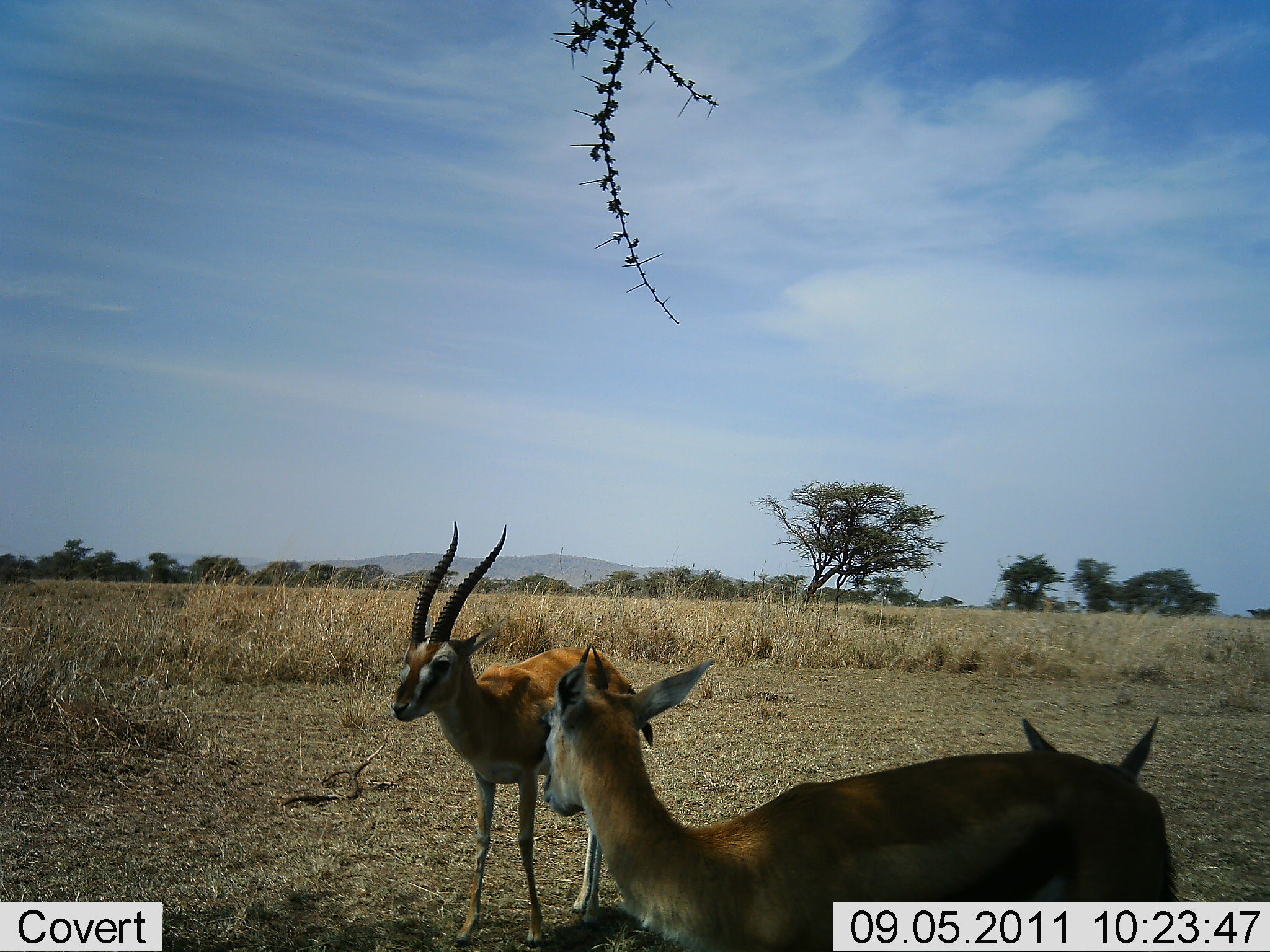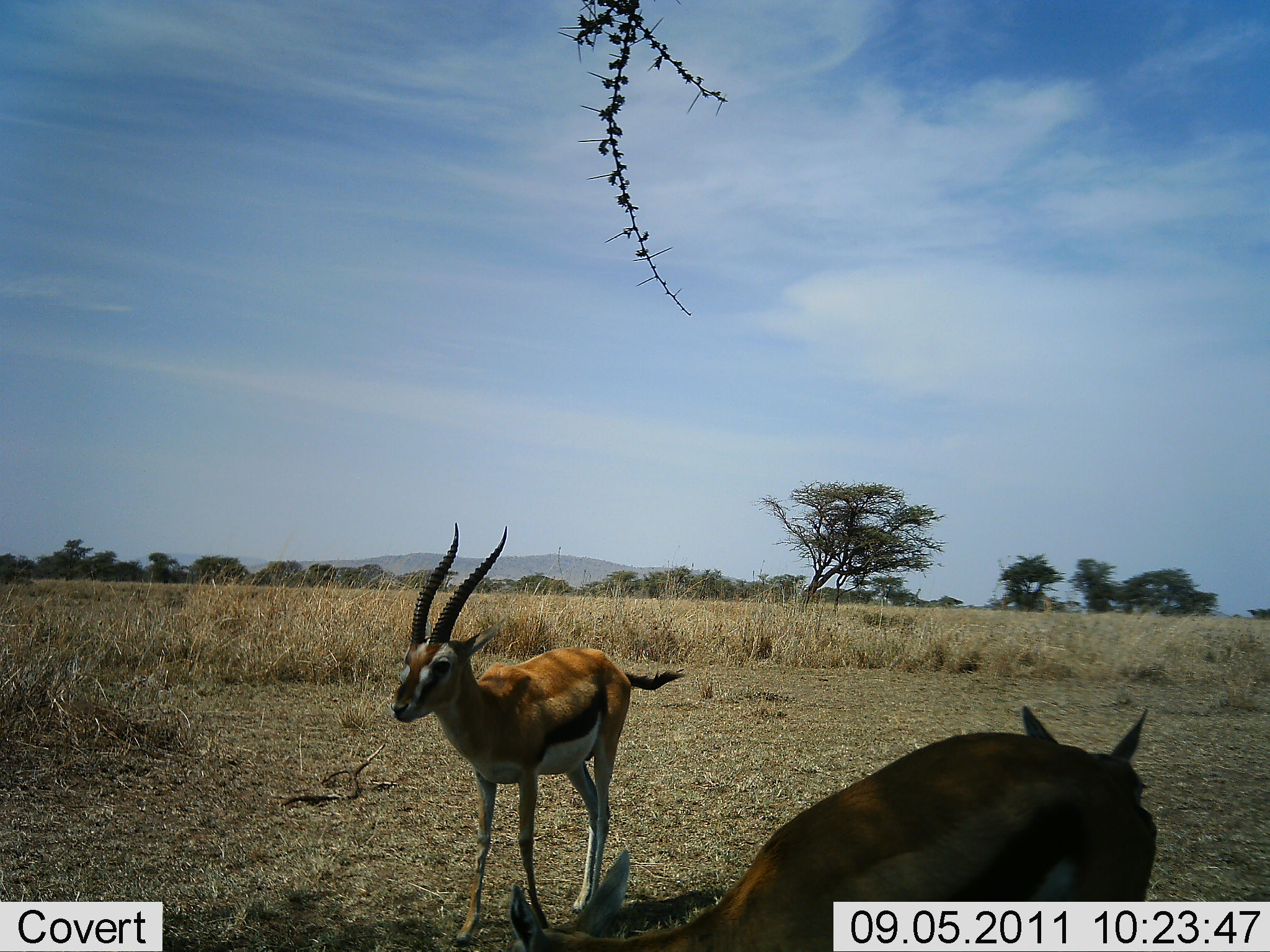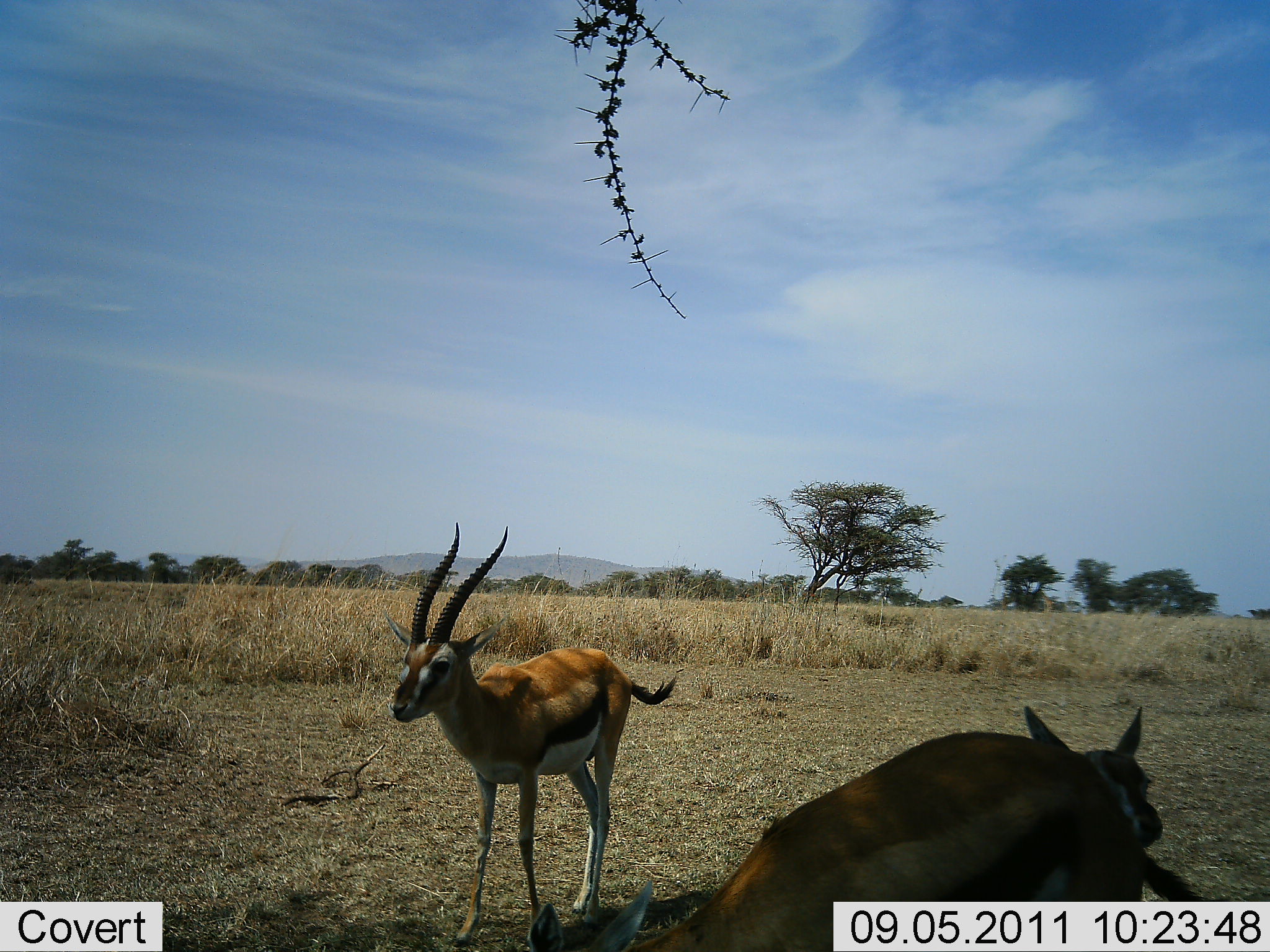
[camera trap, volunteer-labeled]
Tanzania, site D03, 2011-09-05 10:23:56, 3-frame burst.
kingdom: Animalia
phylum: Chordata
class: Mammalia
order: Artiodactyla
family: Bovidae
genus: Eudorcas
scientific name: Eudorcas thomsonii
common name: thomson's gazelle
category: gazellethomsons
Gazellethomsons (thomson's gazelle) (Eudorcas thomsonii), count 3. Behavior (volunteer vote fractions): standing 80%, resting 20%, moving 10%, interacting 0%. Young present (vote fraction): 20%. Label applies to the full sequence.